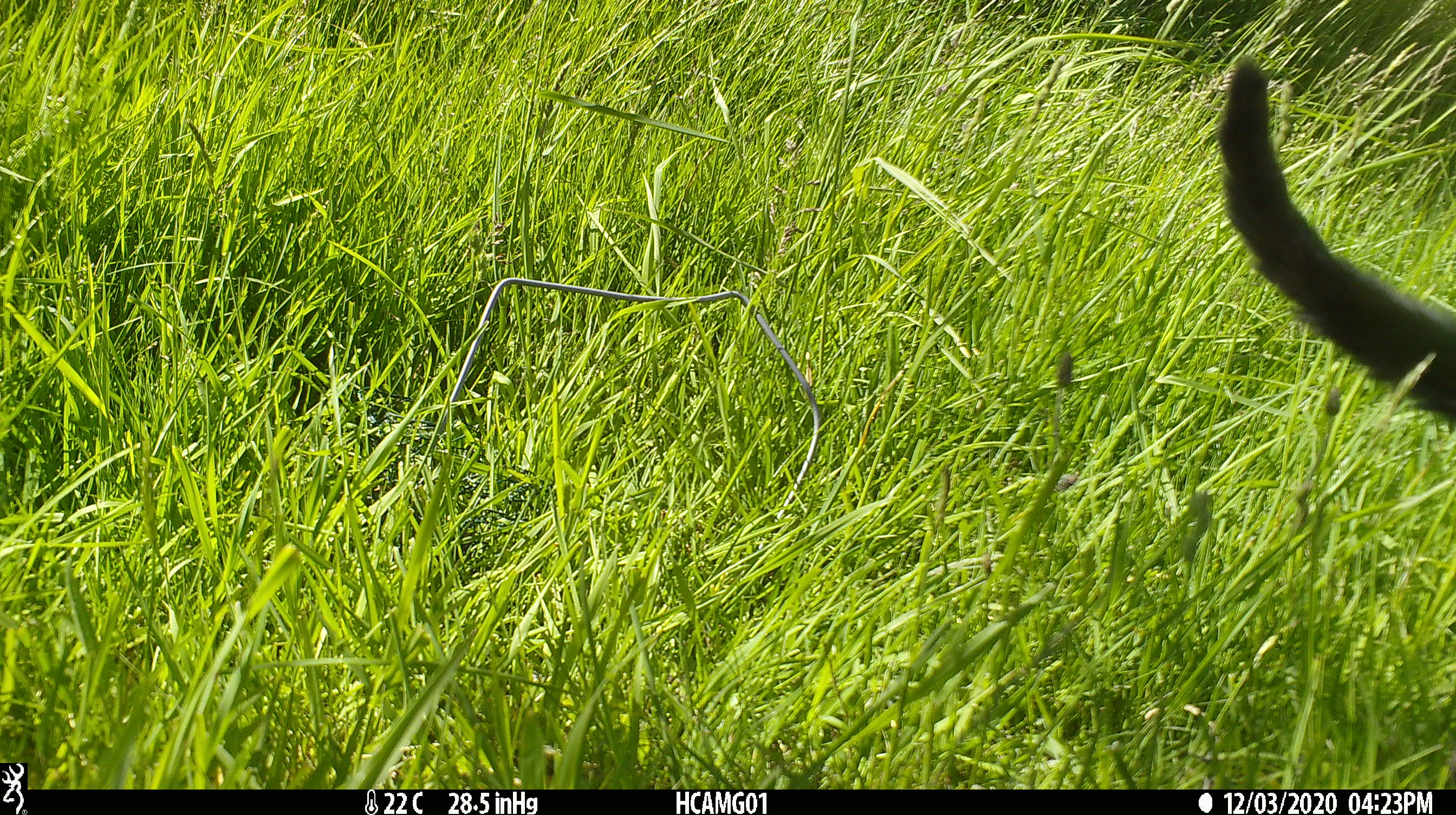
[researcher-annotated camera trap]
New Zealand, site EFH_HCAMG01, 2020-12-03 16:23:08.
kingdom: Animalia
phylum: Chordata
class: Mammalia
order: Carnivora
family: Felidae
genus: Felis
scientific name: Felis catus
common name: domestic cat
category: cat